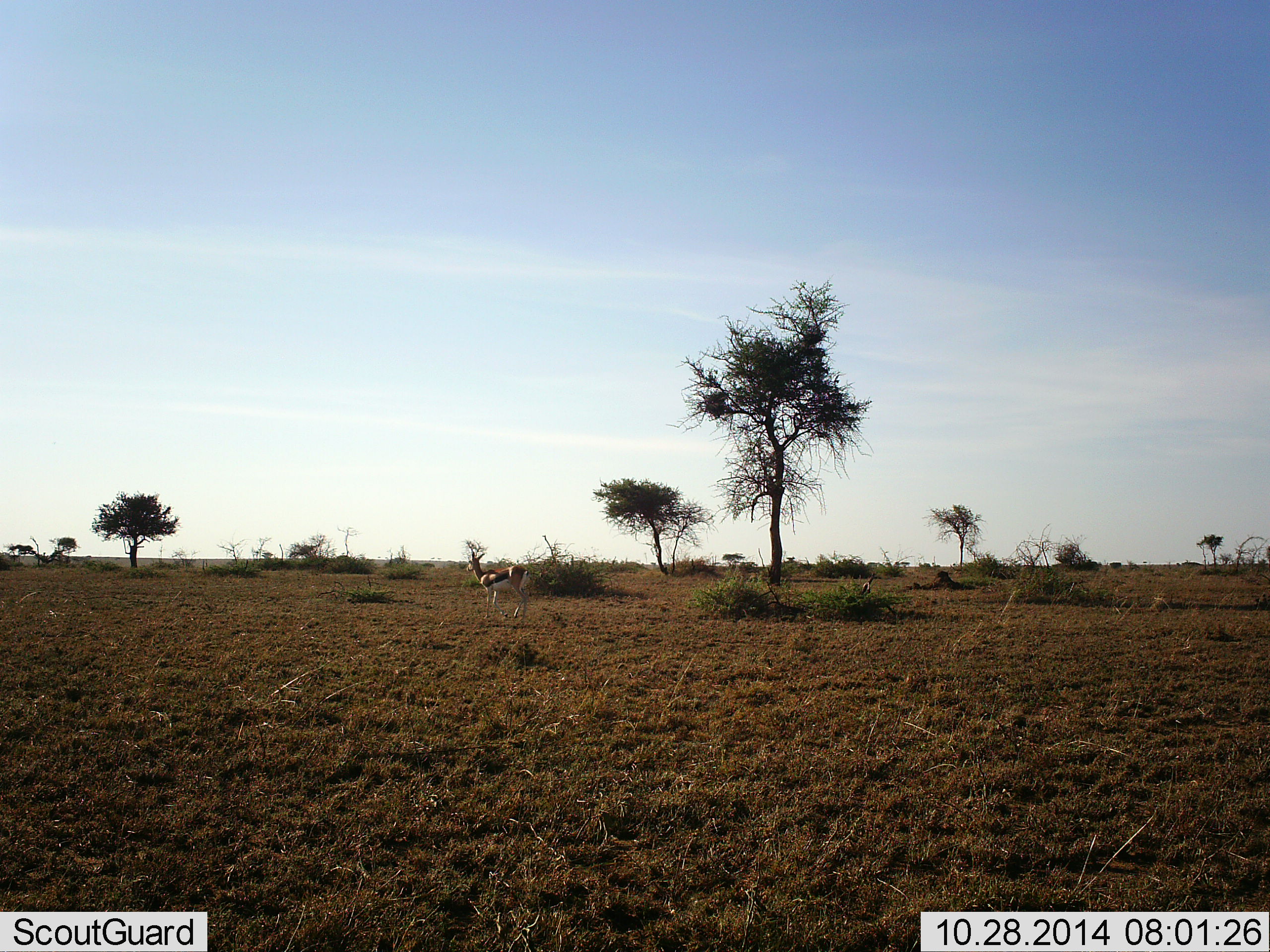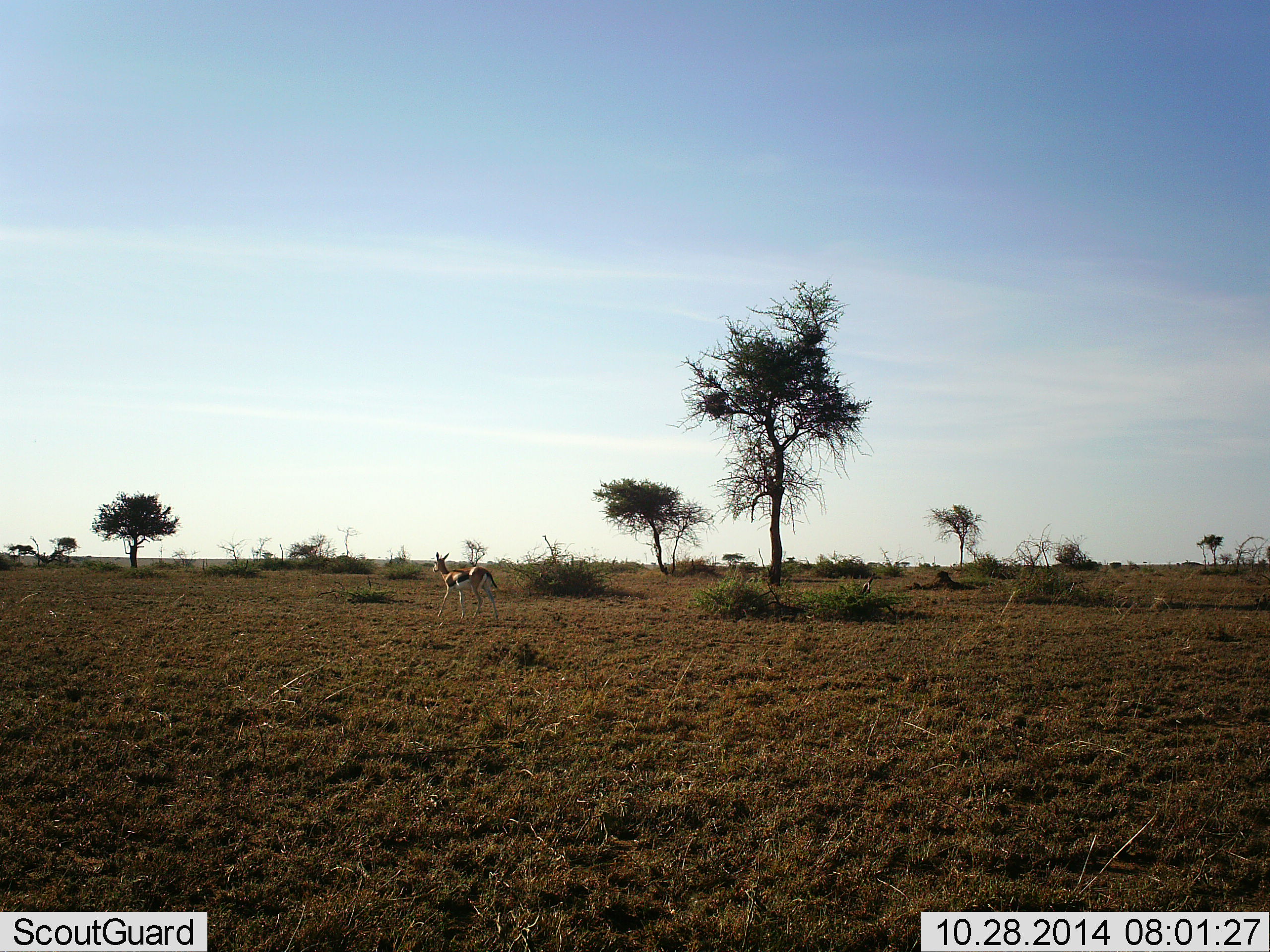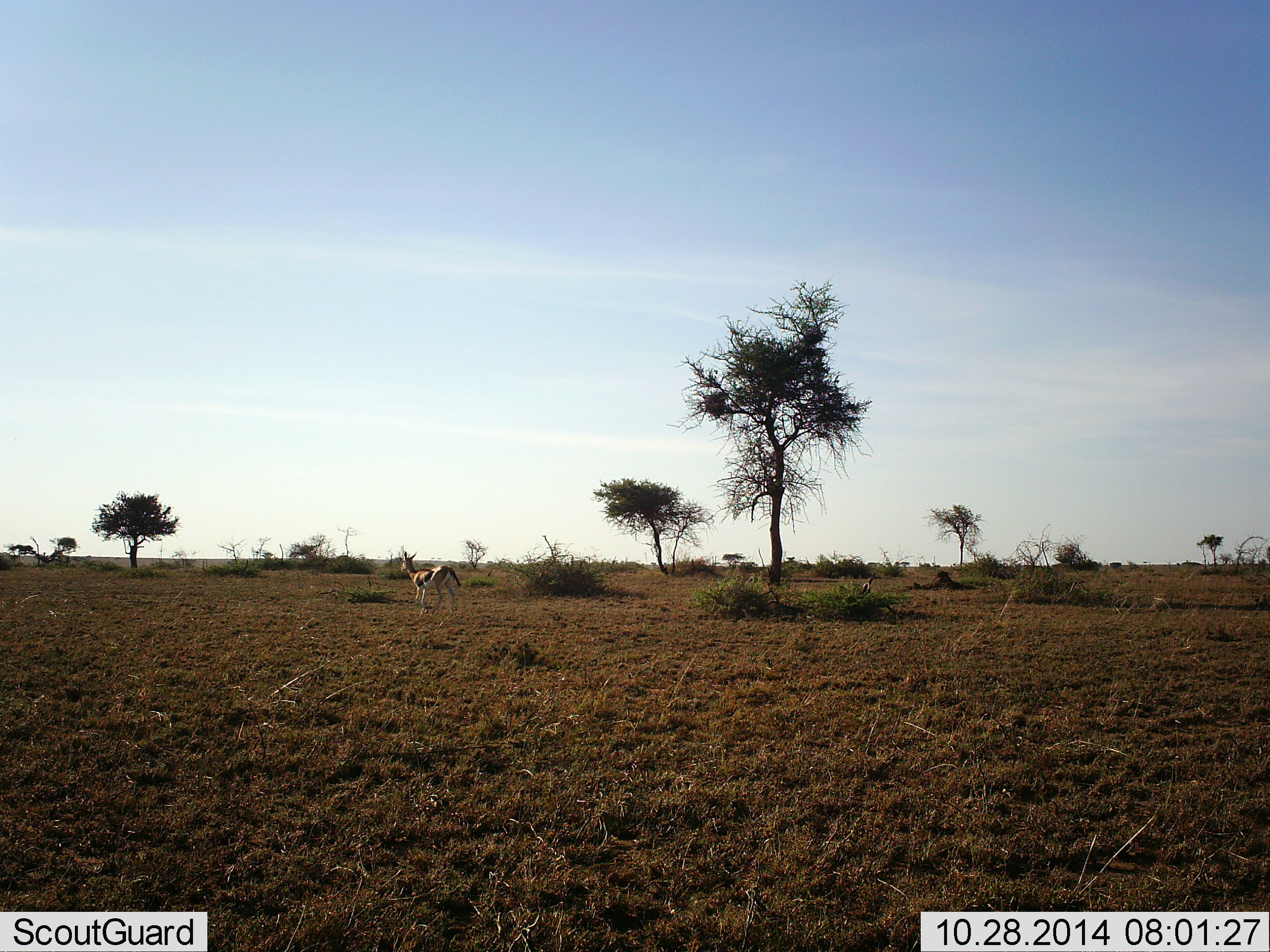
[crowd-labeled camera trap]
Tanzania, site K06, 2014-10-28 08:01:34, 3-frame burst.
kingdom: Animalia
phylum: Chordata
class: Mammalia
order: Artiodactyla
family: Bovidae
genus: Eudorcas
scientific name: Eudorcas thomsonii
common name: thomson's gazelle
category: gazellethomsons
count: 1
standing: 10%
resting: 0%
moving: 90%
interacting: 0%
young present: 0%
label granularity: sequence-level